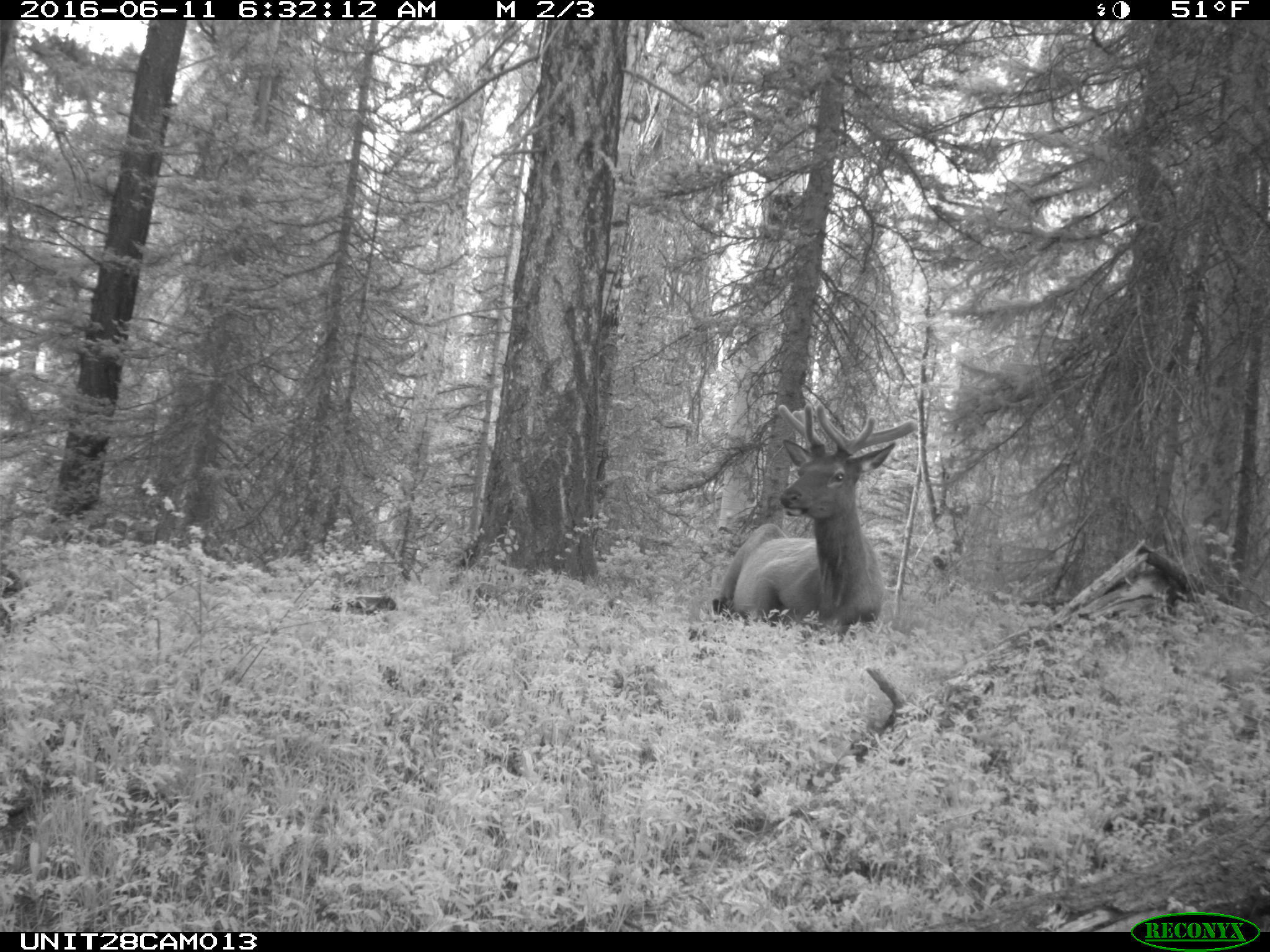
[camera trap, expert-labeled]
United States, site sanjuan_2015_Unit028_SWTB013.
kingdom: Animalia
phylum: Chordata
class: Mammalia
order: Artiodactyla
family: Cervidae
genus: Cervus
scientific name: Cervus elaphus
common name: red deer